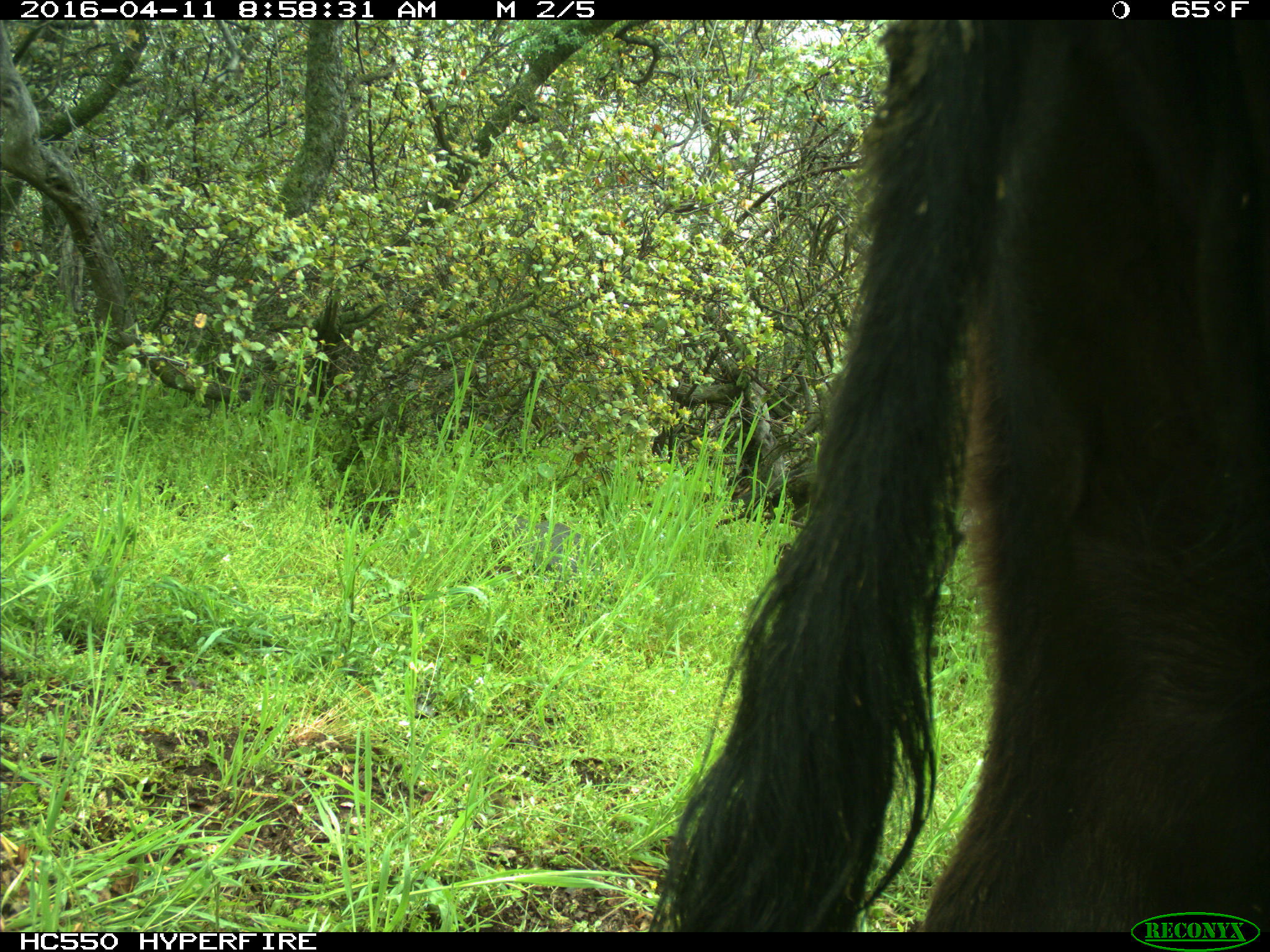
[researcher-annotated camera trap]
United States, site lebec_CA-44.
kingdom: Animalia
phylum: Chordata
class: Mammalia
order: Artiodactyla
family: Bovidae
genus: Bos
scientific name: Bos taurus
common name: domestic cow